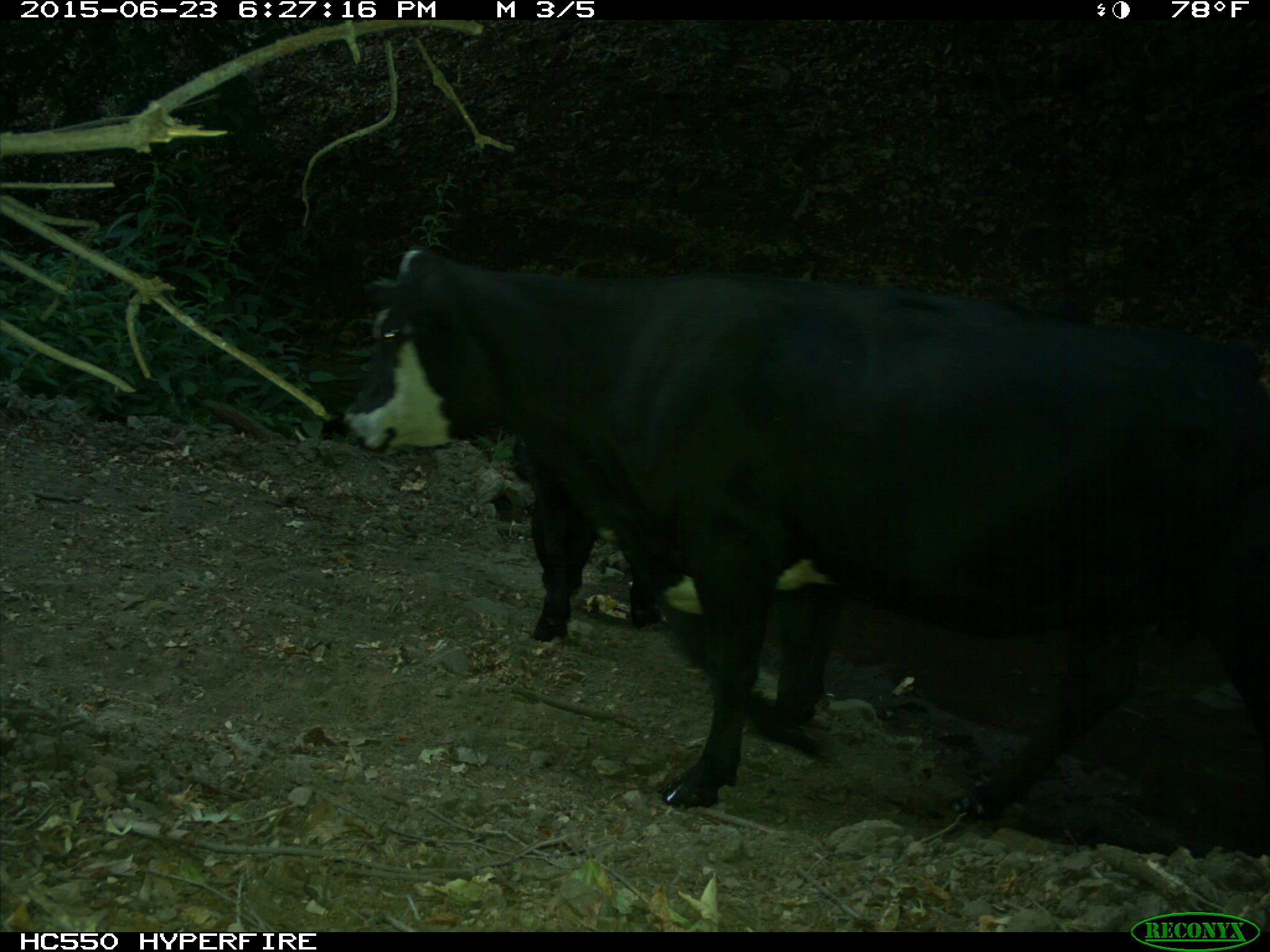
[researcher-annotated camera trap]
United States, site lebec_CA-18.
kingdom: Animalia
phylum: Chordata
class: Mammalia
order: Artiodactyla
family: Bovidae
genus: Bos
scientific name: Bos taurus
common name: domestic cow